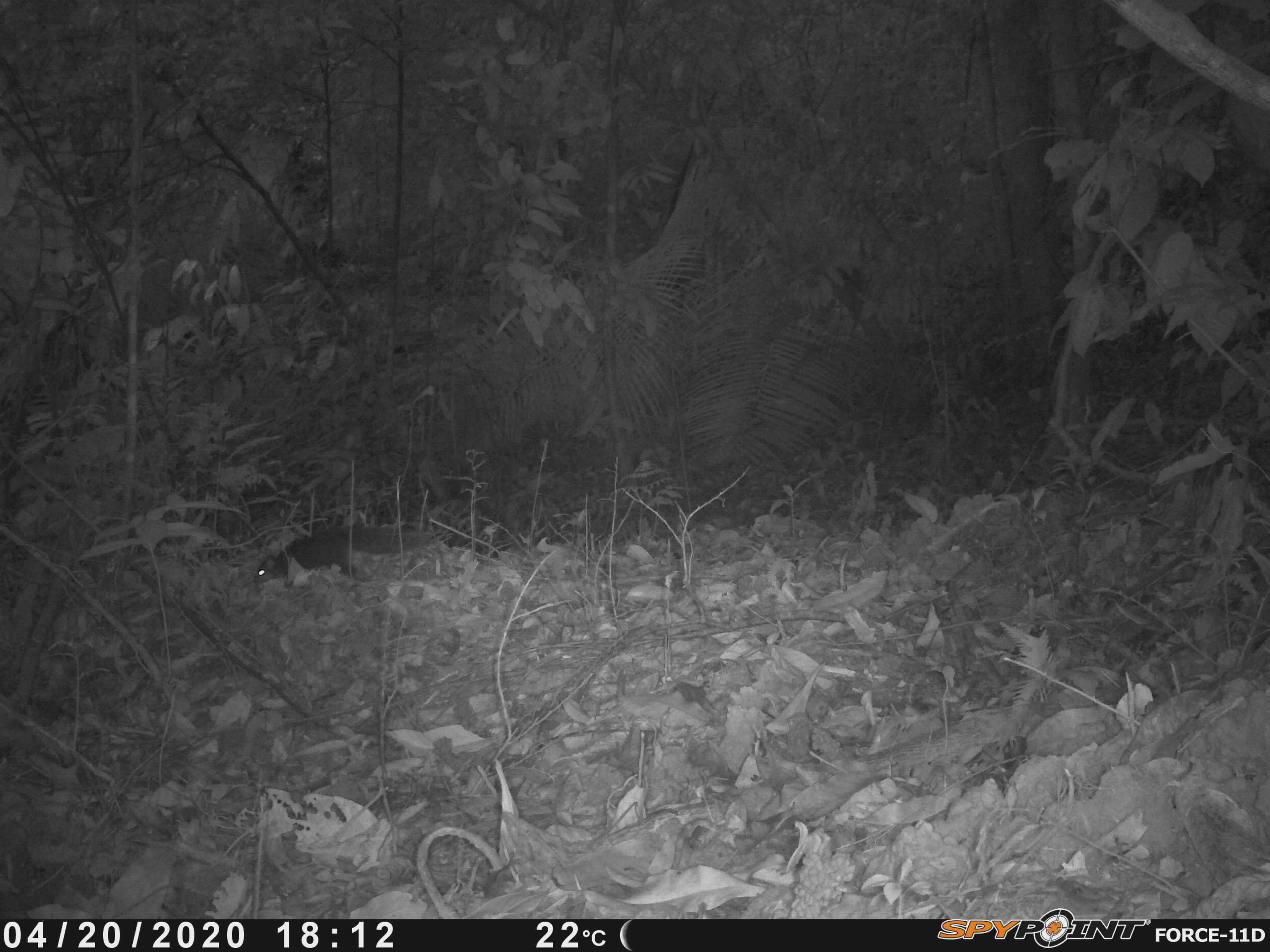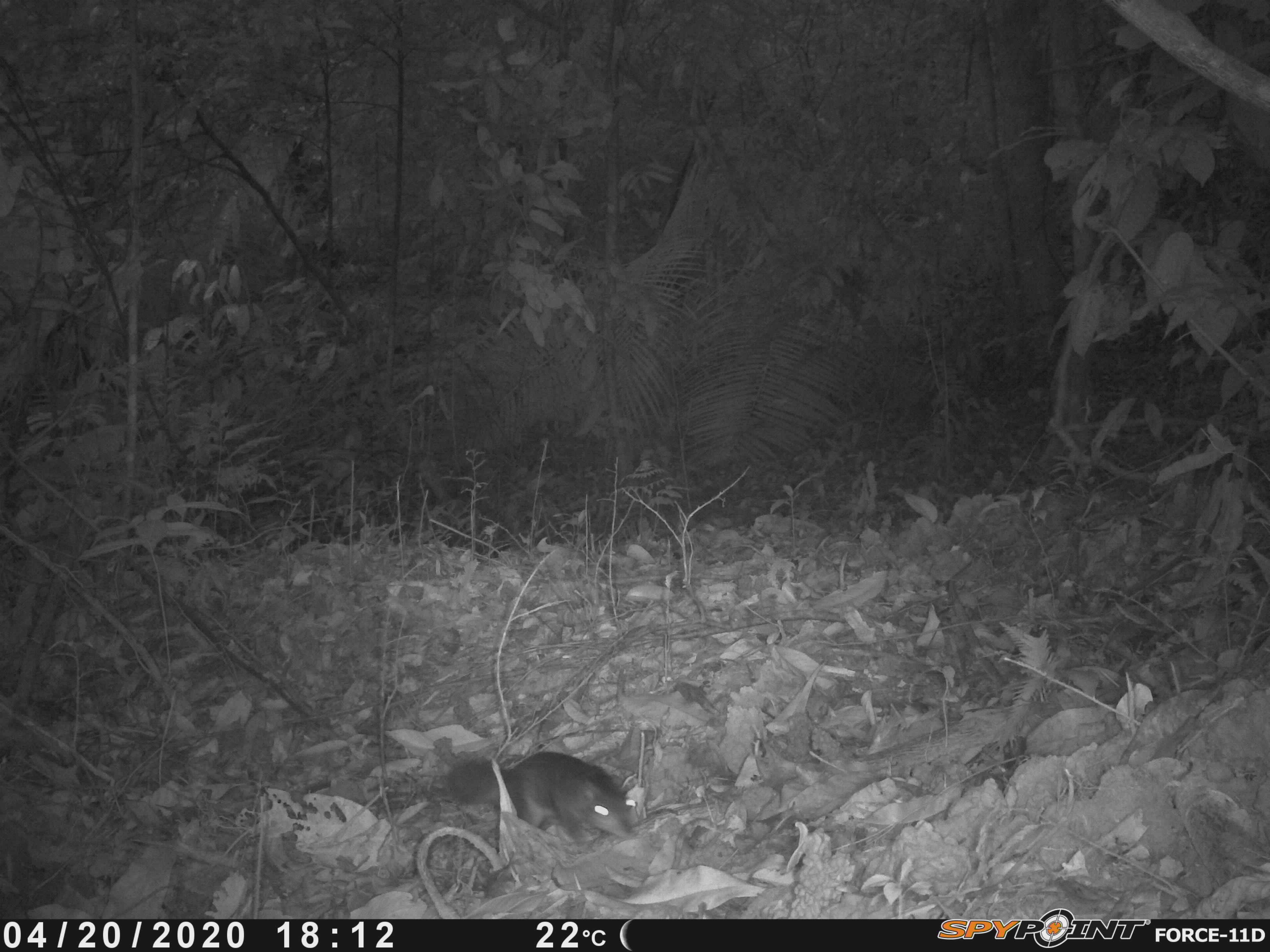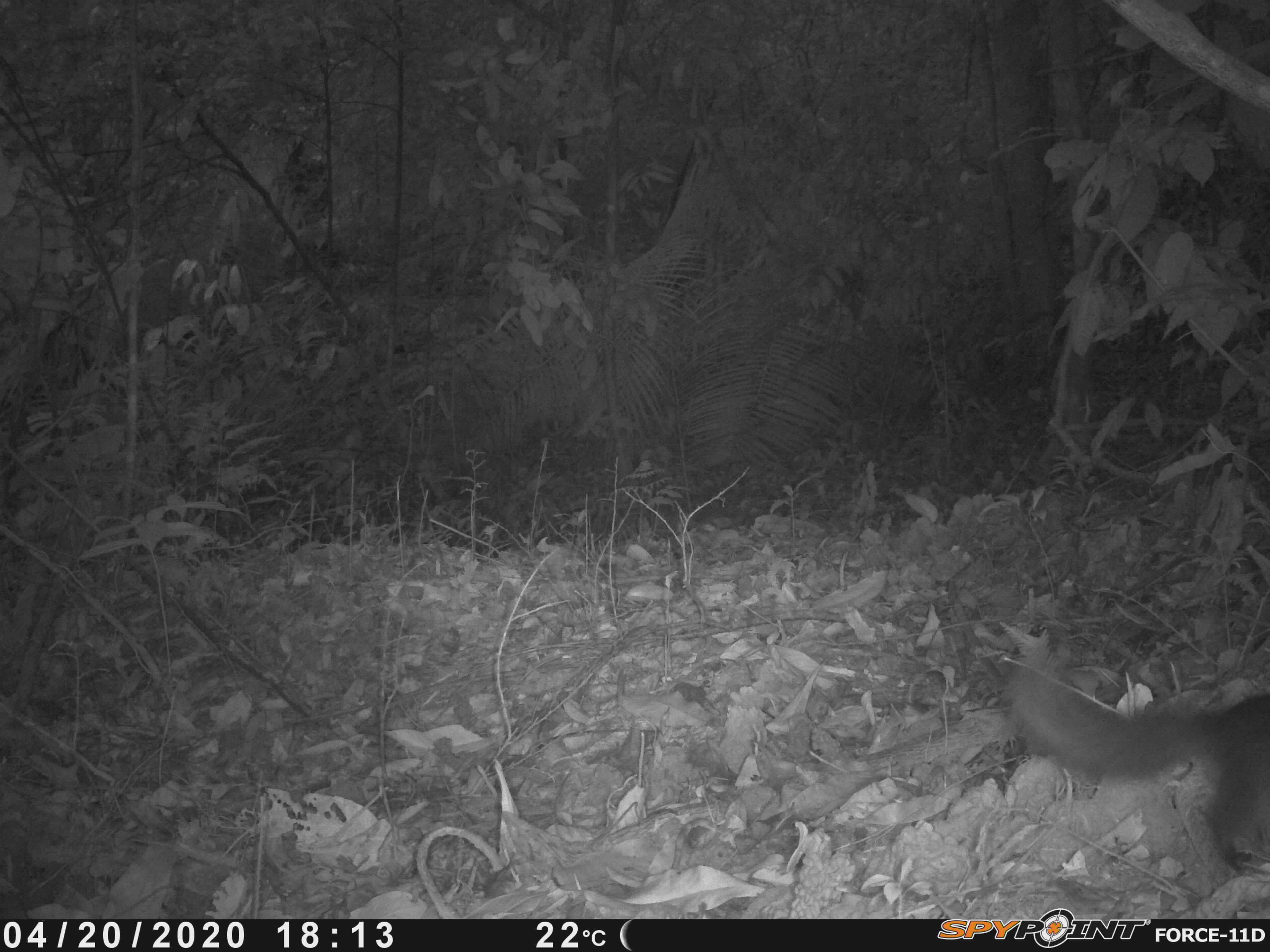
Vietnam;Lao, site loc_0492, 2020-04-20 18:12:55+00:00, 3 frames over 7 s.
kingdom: Animalia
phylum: Chordata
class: Mammalia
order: Rodentia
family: Sciuridae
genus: Dremomys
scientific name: Dremomys rufigenis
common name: red-cheeked squirrel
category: red cheeked squirrel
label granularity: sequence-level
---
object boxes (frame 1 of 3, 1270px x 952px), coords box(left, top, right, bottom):
red cheeked squirrel: box(253, 524, 422, 584)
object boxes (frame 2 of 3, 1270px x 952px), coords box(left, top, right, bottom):
red cheeked squirrel: box(446, 750, 636, 847)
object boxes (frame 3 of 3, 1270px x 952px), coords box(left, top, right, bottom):
red cheeked squirrel: box(1007, 656, 1267, 872)